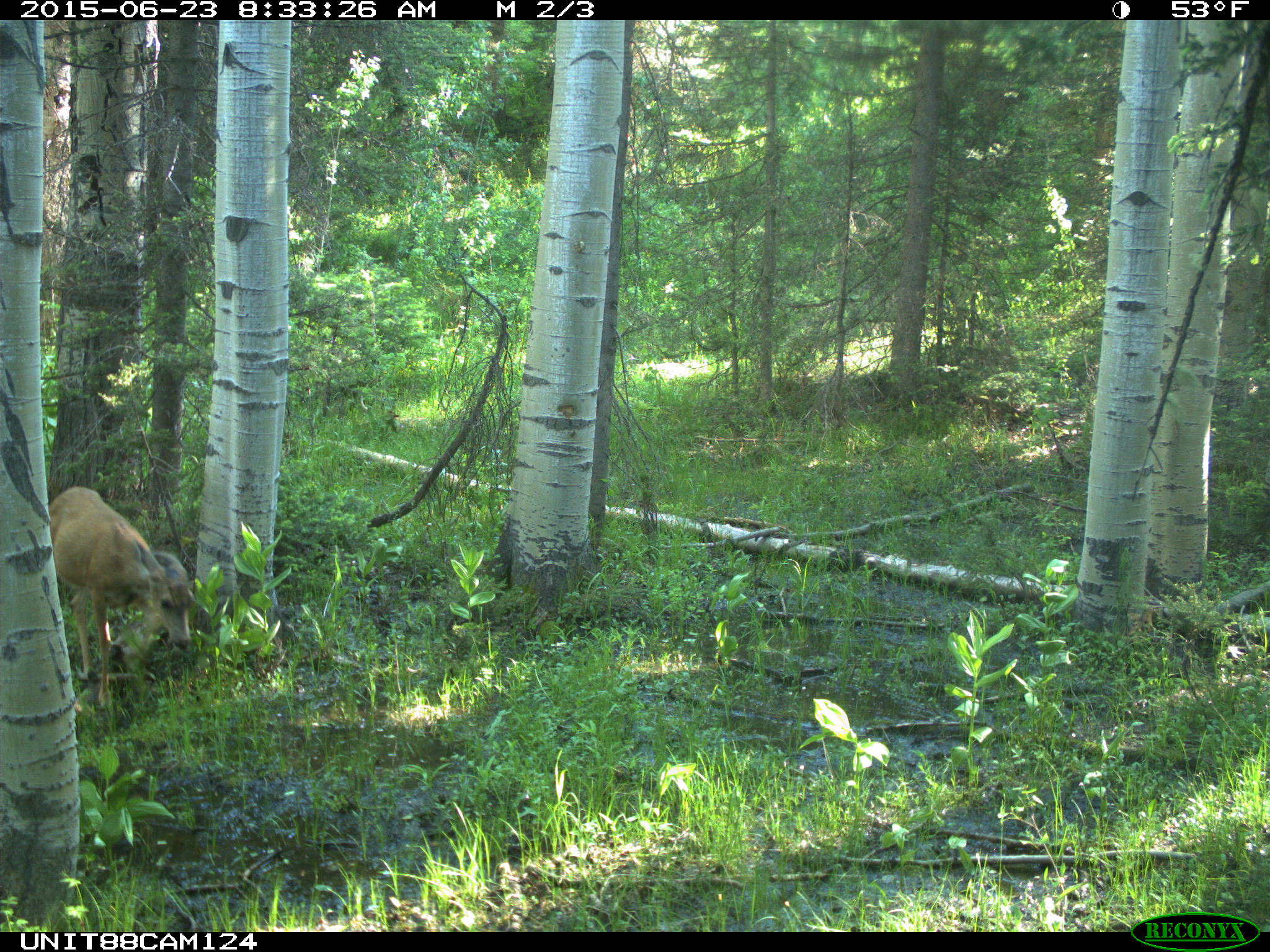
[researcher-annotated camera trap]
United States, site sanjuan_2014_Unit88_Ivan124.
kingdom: Animalia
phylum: Chordata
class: Mammalia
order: Artiodactyla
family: Cervidae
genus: Odocoileus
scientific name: Odocoileus hemionus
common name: mule deer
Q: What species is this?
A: Odocoileus hemionus (mule deer).